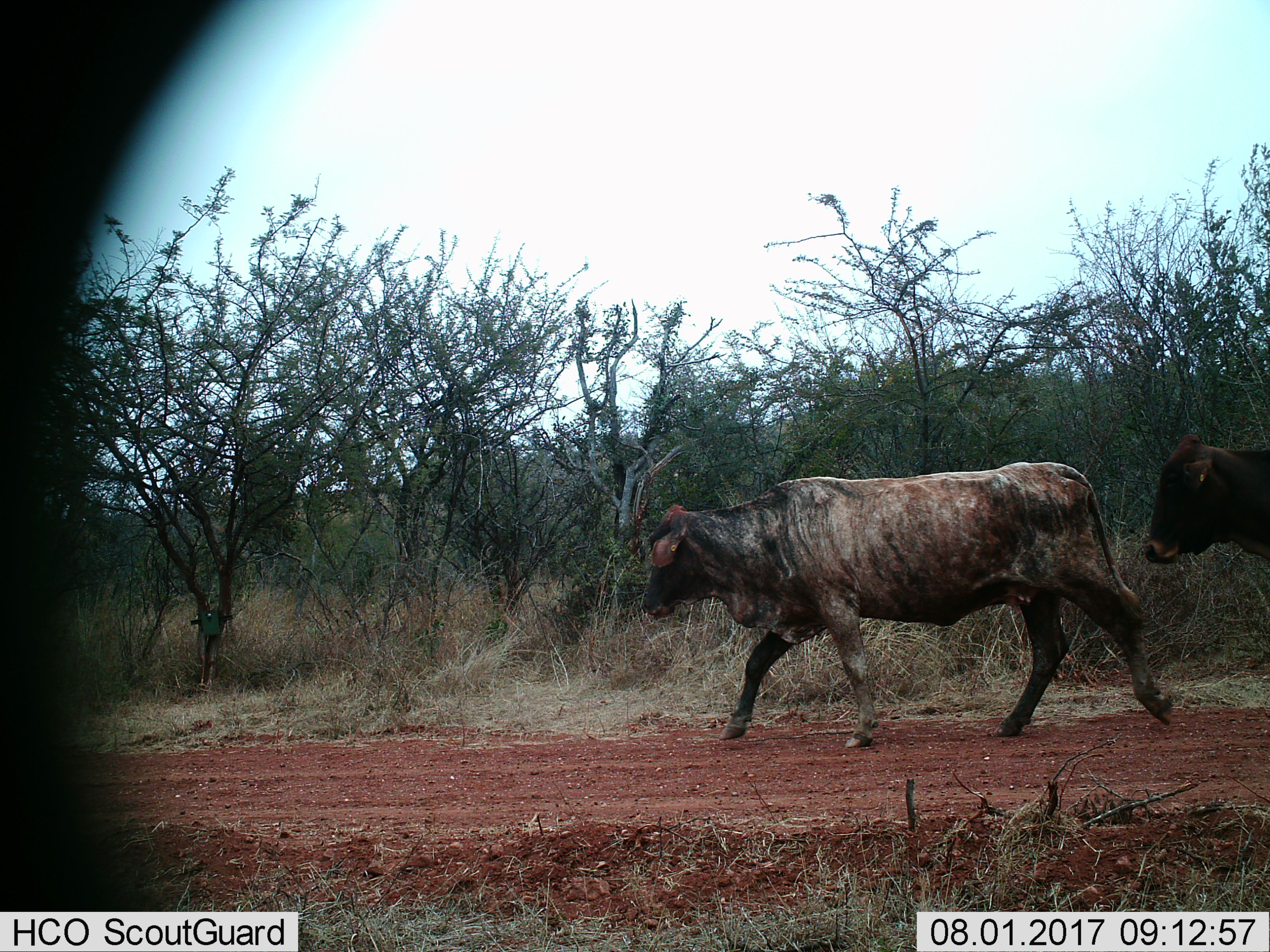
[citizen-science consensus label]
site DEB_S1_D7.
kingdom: Animalia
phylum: Chordata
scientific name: Vertebrata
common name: domestic animal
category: domesticanimal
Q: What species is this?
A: Domesticanimal (domestic animal) (Vertebrata).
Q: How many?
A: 2.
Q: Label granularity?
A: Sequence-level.